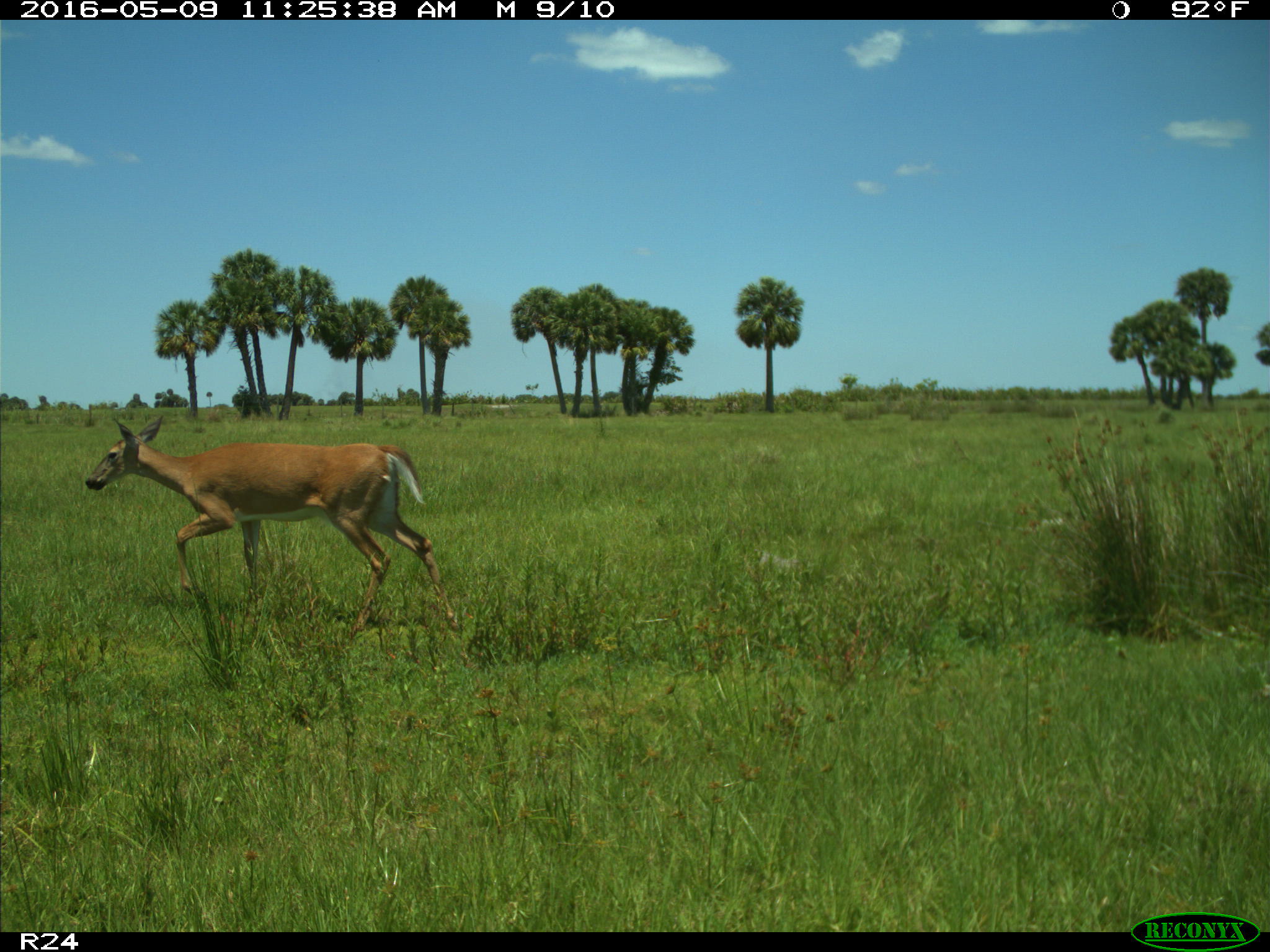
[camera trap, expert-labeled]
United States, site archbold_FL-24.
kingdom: Animalia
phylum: Chordata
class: Mammalia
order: Artiodactyla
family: Cervidae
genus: Odocoileus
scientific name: Odocoileus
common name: deer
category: unidentified deer